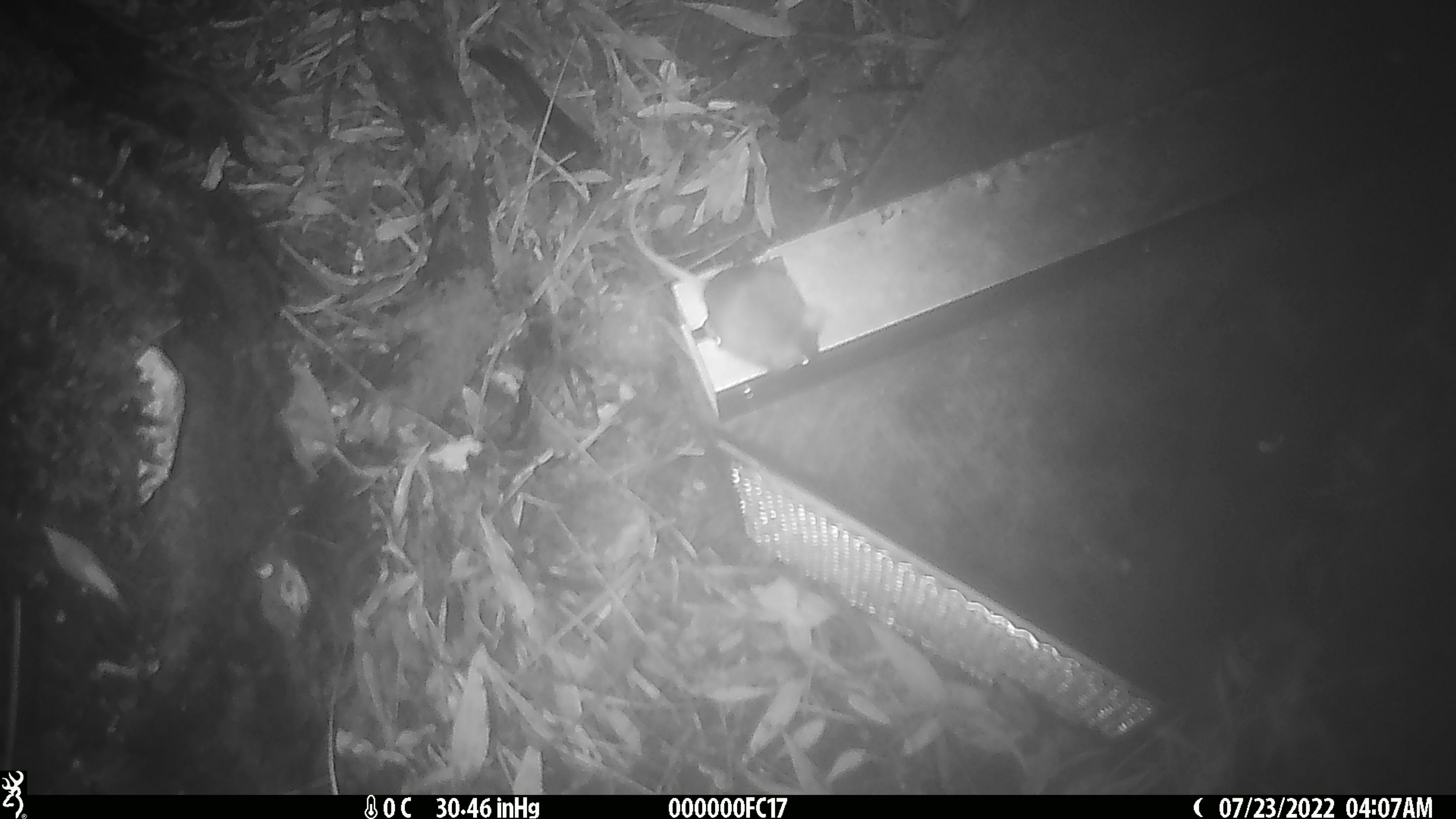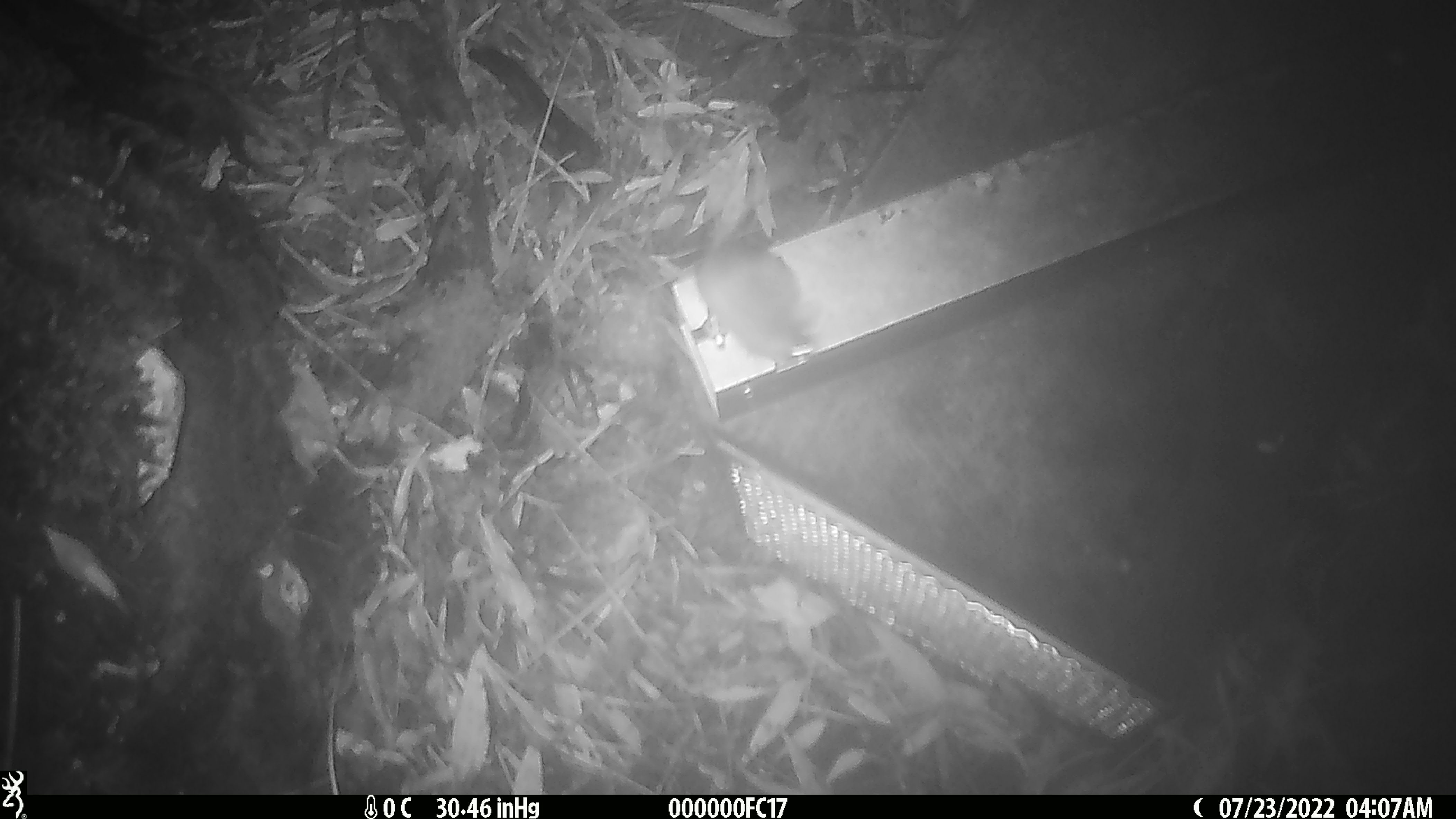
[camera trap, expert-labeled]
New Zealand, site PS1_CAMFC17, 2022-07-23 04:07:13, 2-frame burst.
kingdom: Animalia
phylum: Chordata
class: Mammalia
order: Rodentia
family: Muridae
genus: Mus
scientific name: Mus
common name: mouse